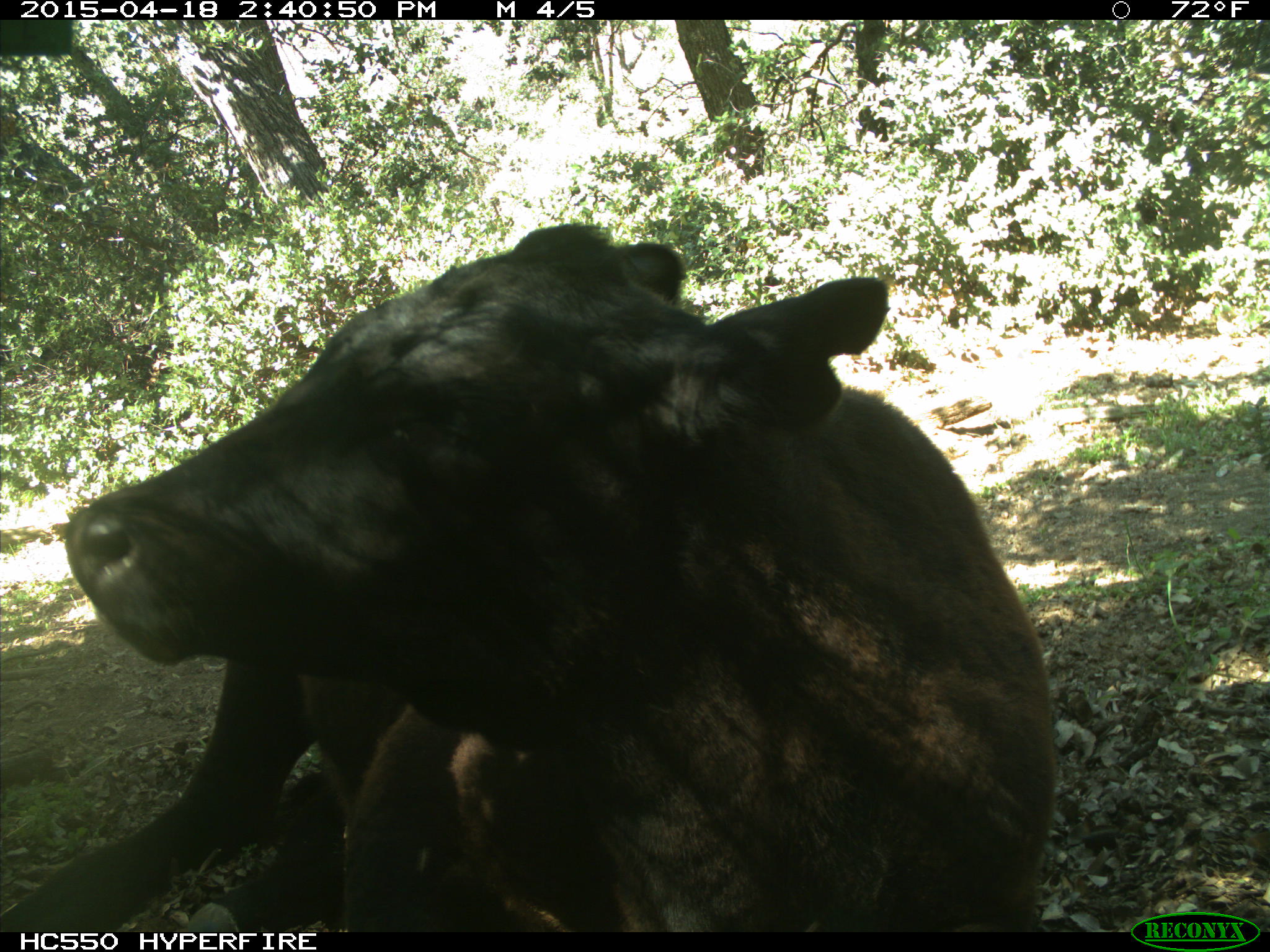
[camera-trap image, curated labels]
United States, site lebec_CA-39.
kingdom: Animalia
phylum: Chordata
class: Mammalia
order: Artiodactyla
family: Bovidae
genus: Bos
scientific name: Bos taurus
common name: domestic cow